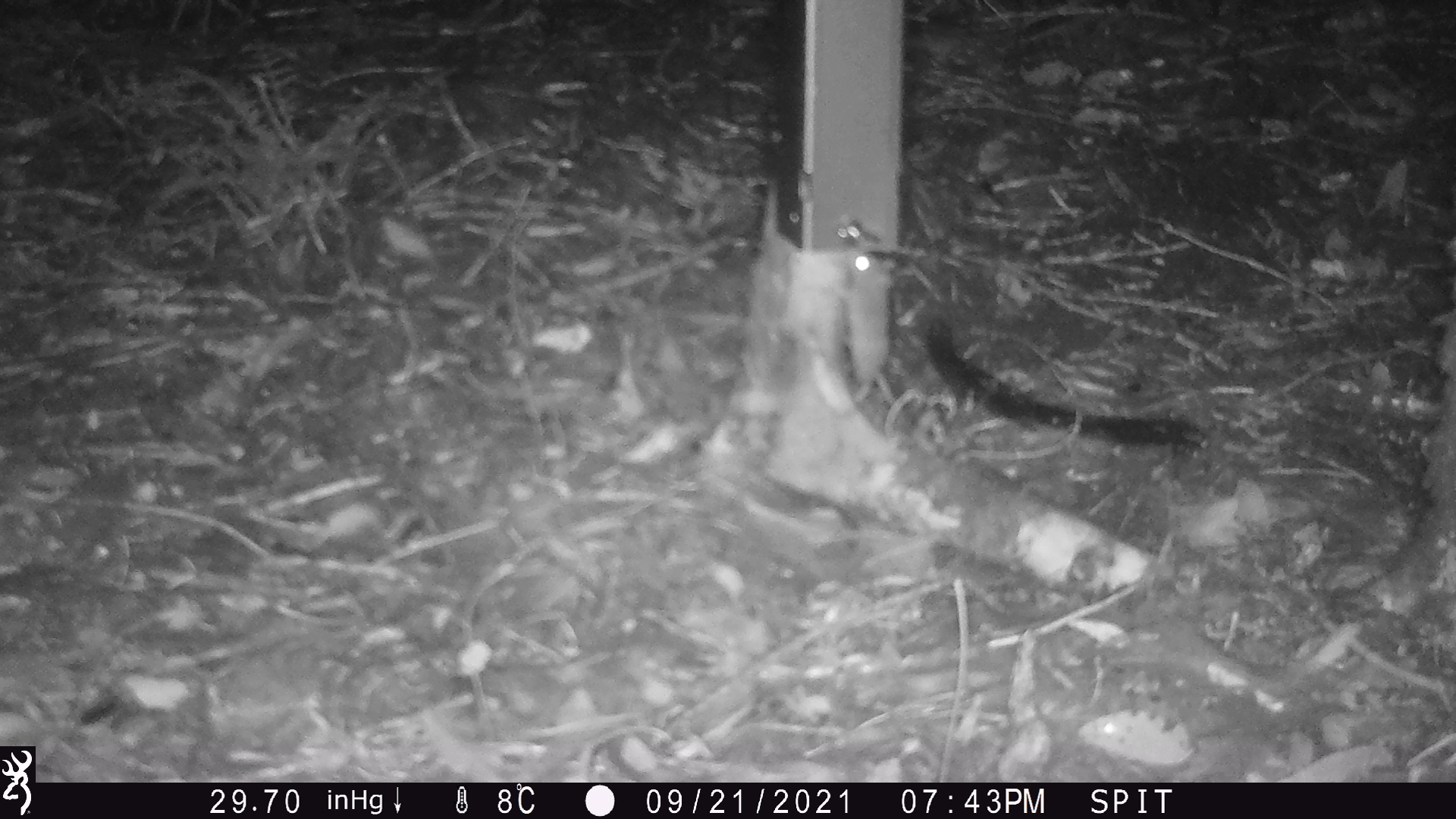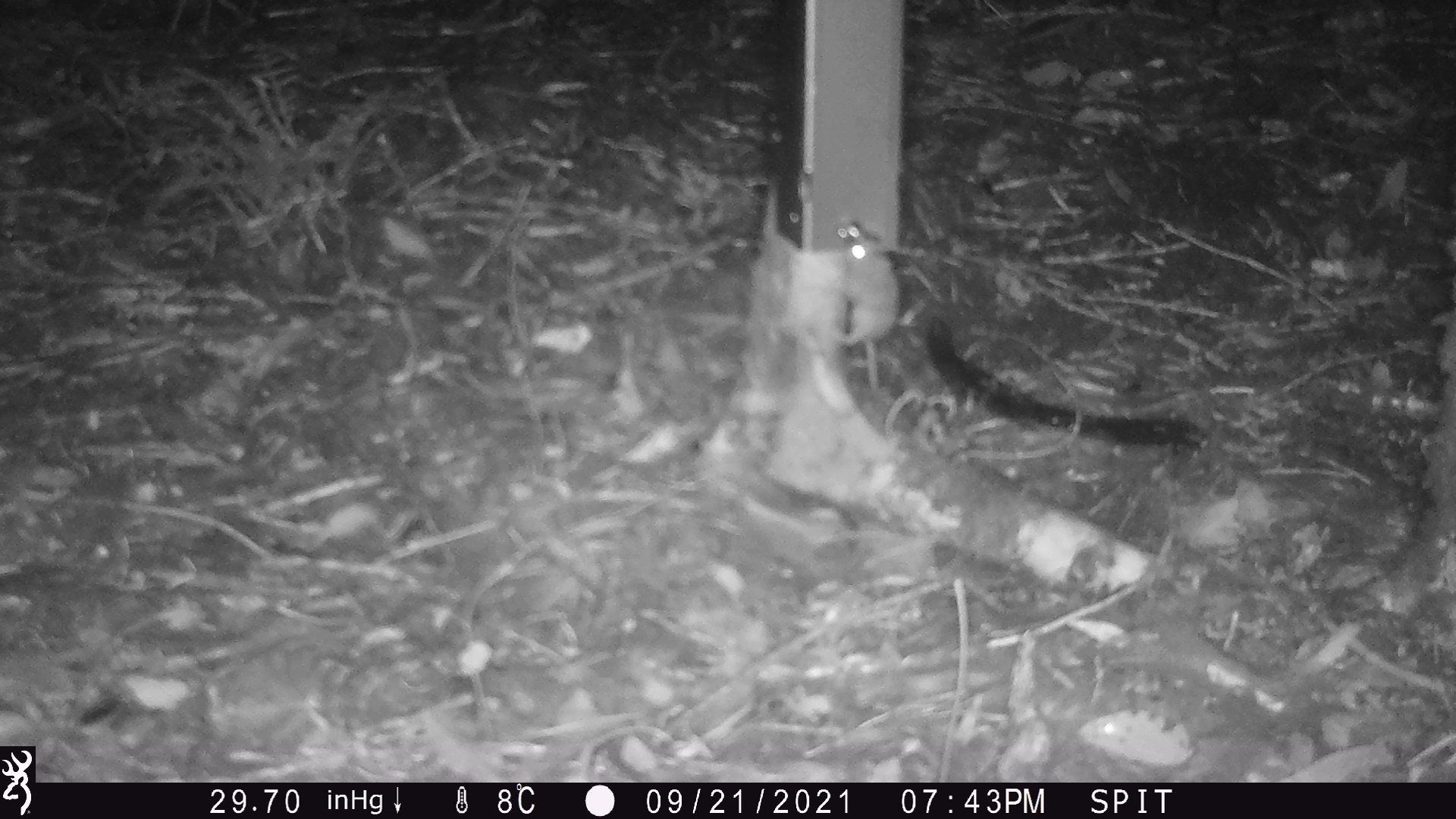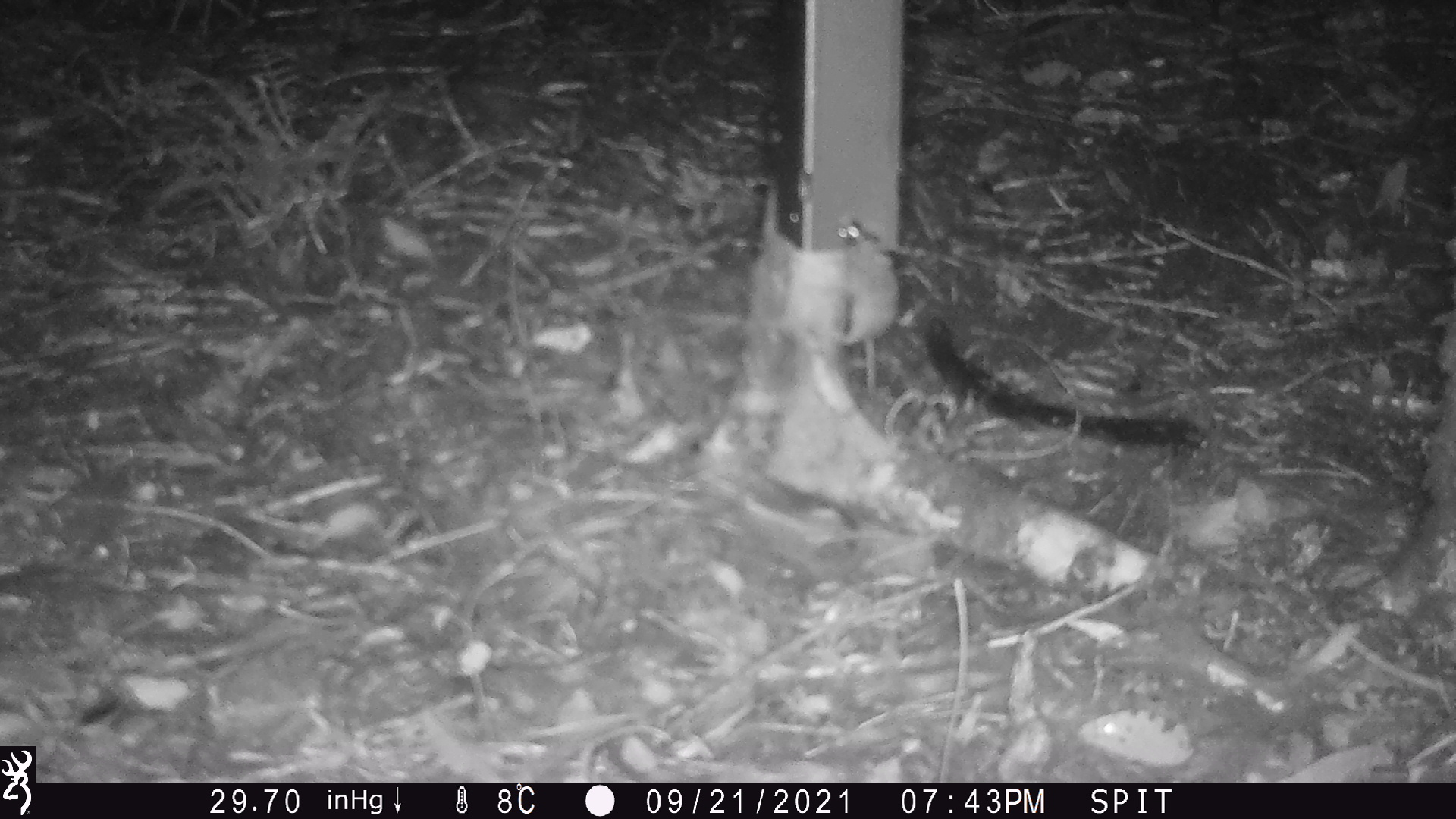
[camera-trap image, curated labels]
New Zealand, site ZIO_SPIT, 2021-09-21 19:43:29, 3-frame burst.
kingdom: Animalia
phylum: Chordata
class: Mammalia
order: Rodentia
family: Muridae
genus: Mus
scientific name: Mus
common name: mouse